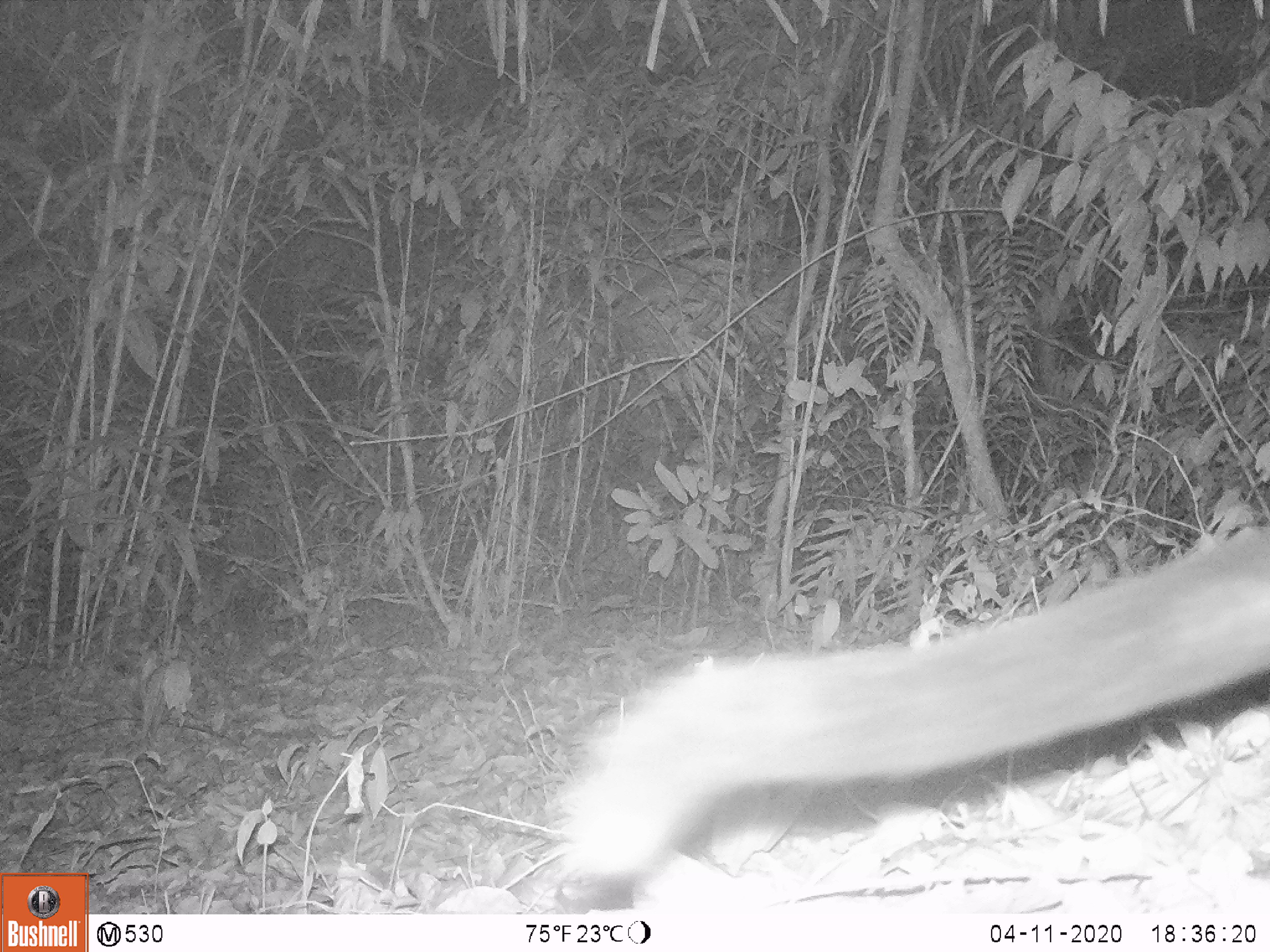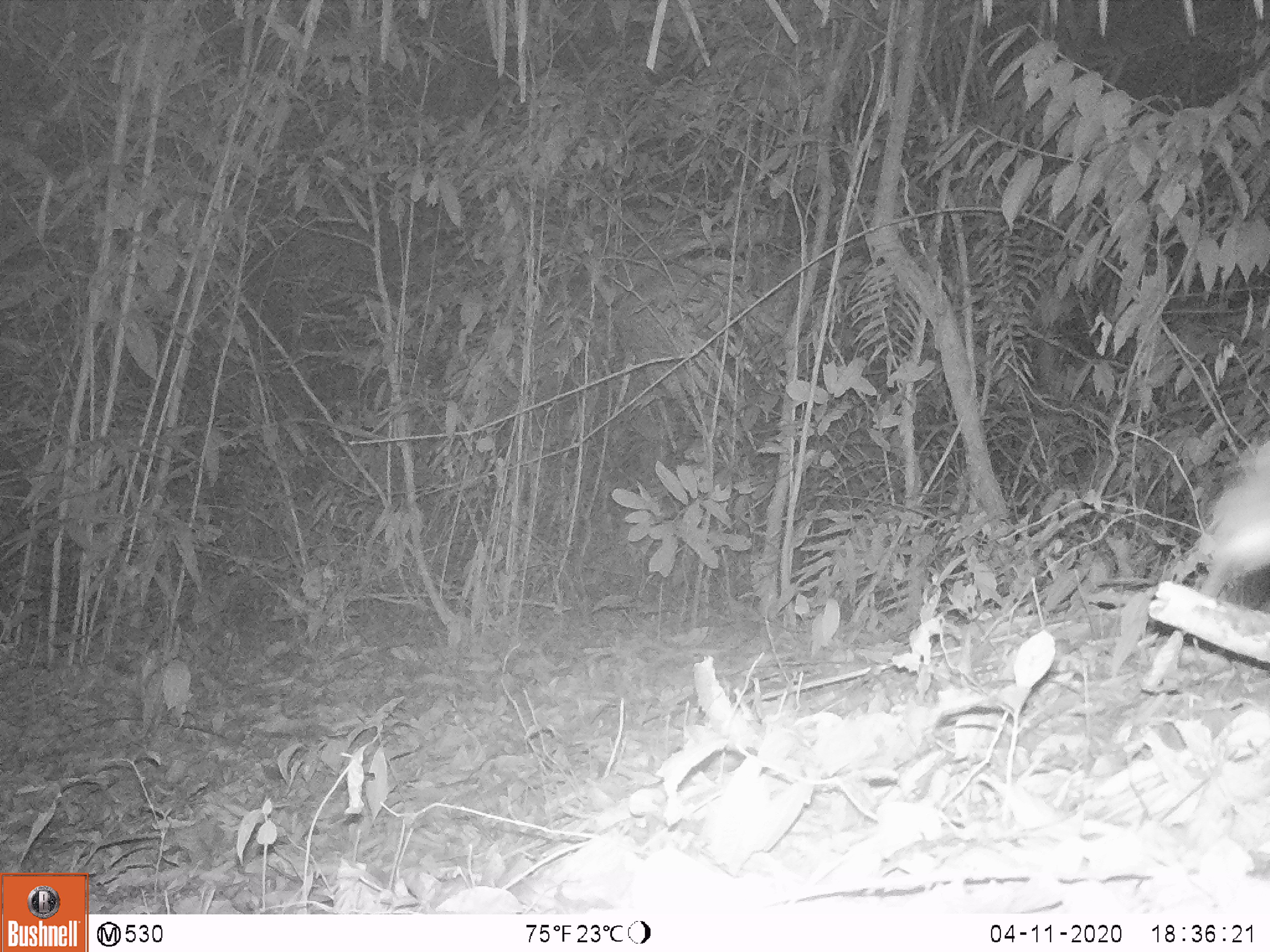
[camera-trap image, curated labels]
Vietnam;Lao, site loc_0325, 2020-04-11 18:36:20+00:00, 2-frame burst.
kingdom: Animalia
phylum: Chordata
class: Mammalia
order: Carnivora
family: Viverridae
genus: Paradoxurus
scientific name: Paradoxurus hermaphroditus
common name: common palm civet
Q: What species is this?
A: Common palm civet (Paradoxurus hermaphroditus).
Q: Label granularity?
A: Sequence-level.